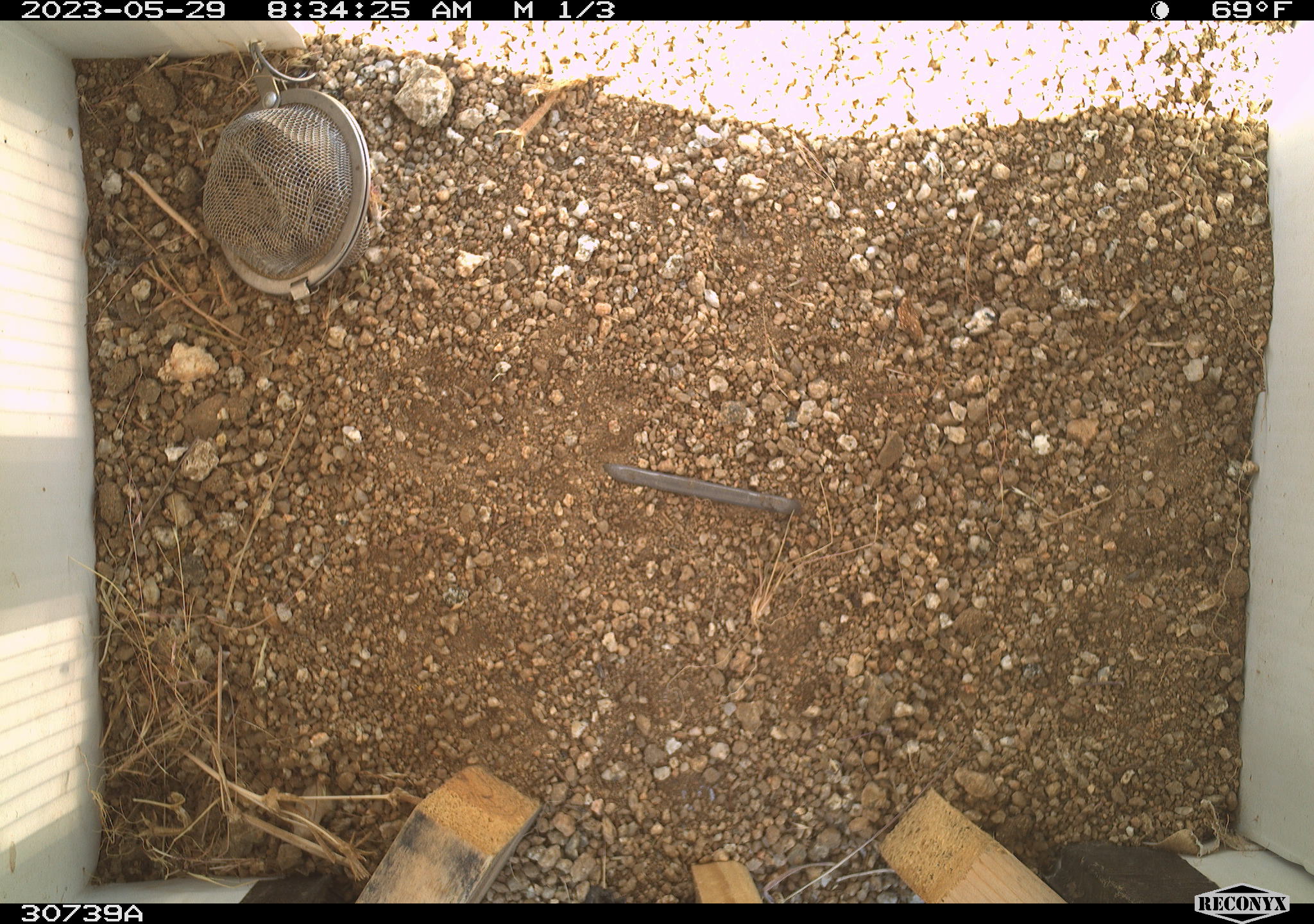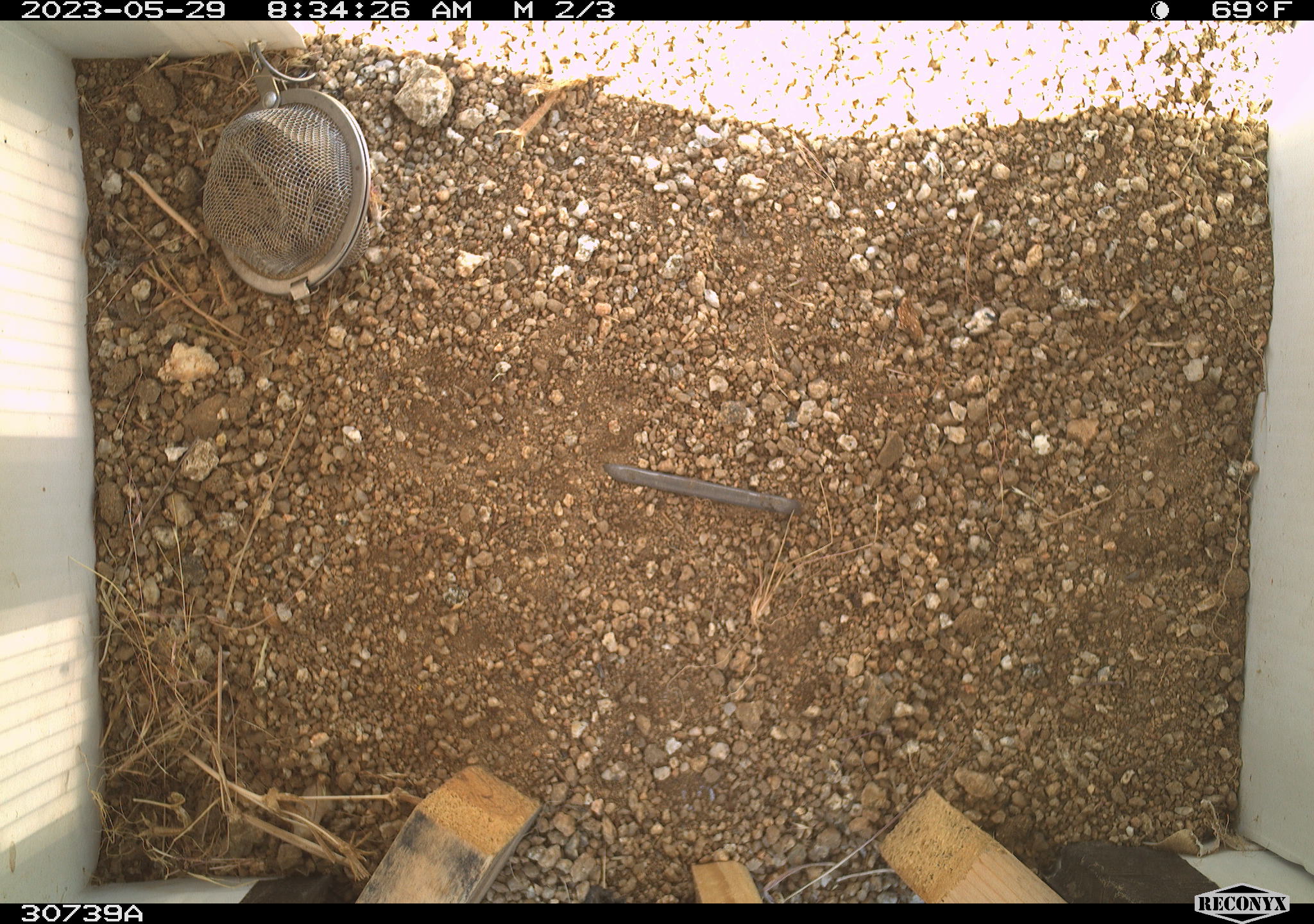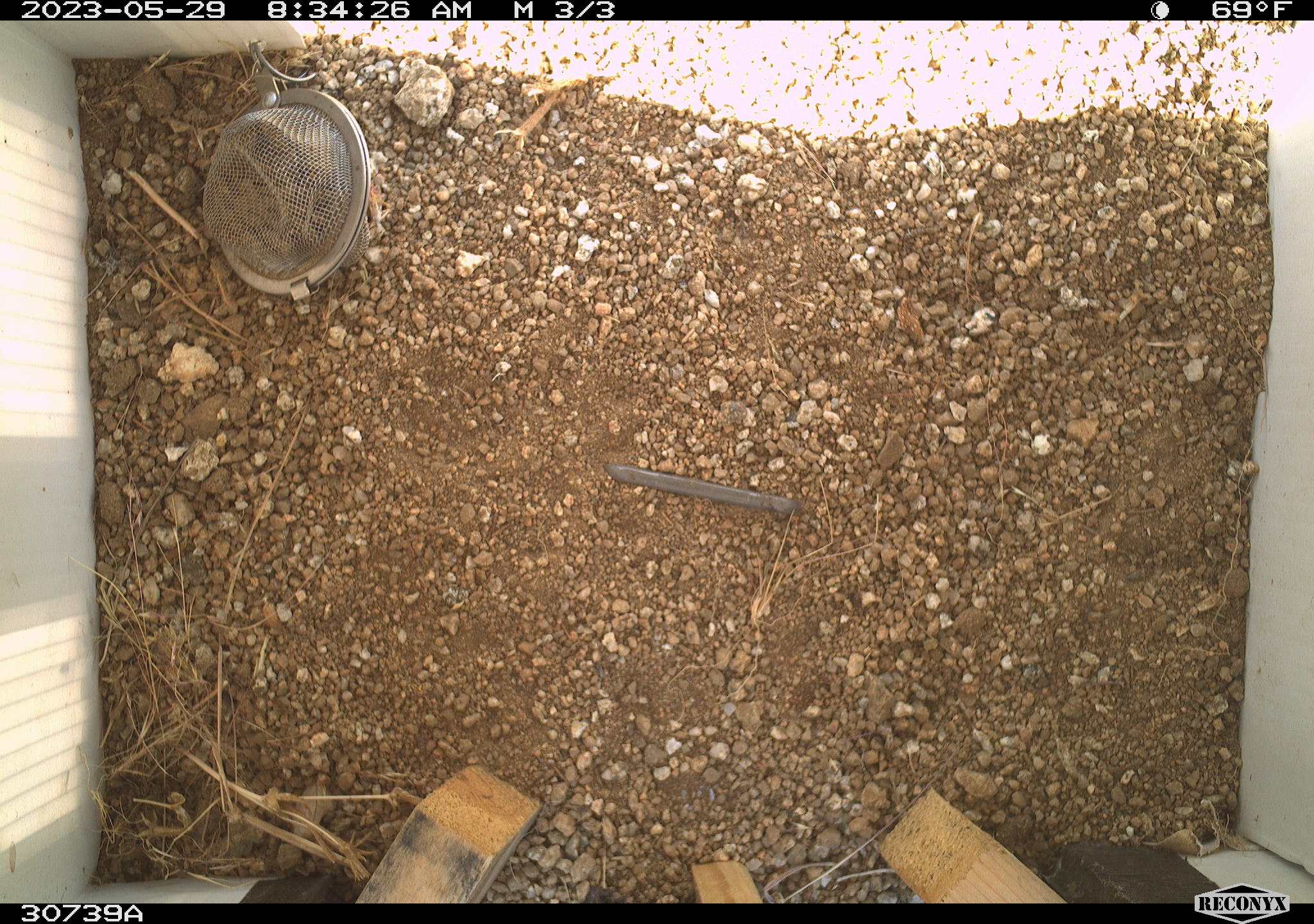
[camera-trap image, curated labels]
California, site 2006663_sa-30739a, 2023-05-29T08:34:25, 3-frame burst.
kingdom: Animalia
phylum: Chordata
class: Mammalia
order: Rodentia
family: Sciuridae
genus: Ammospermophilus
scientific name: Ammospermophilus leucurus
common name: white-tailed antelope squirrel